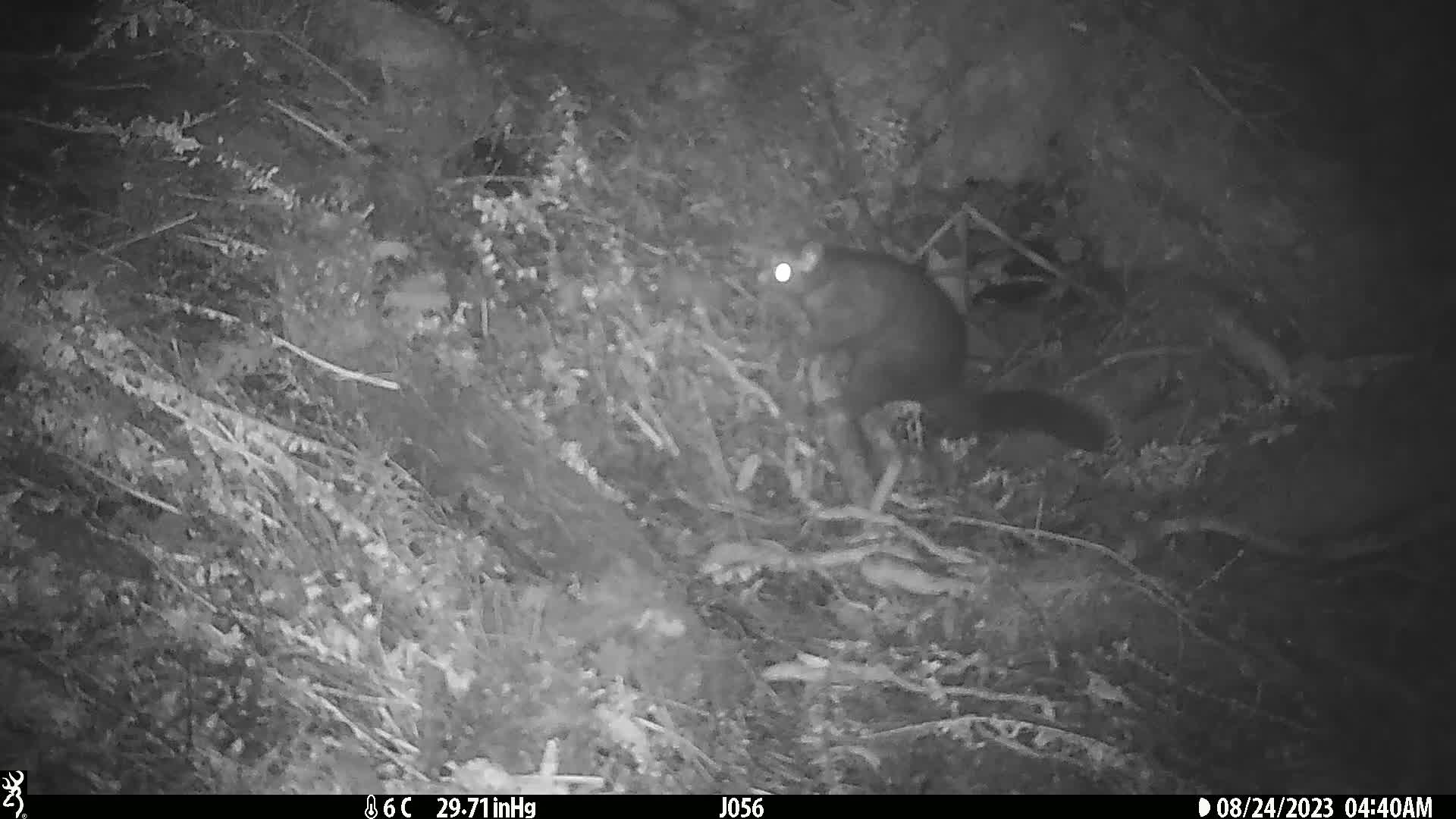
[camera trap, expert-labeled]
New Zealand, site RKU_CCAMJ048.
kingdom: Animalia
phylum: Chordata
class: Mammalia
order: Diprotodontia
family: Phalangeridae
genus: Trichosurus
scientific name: Trichosurus vulpecula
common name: common brushtail possum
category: possum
Possum (common brushtail possum) (Trichosurus vulpecula).